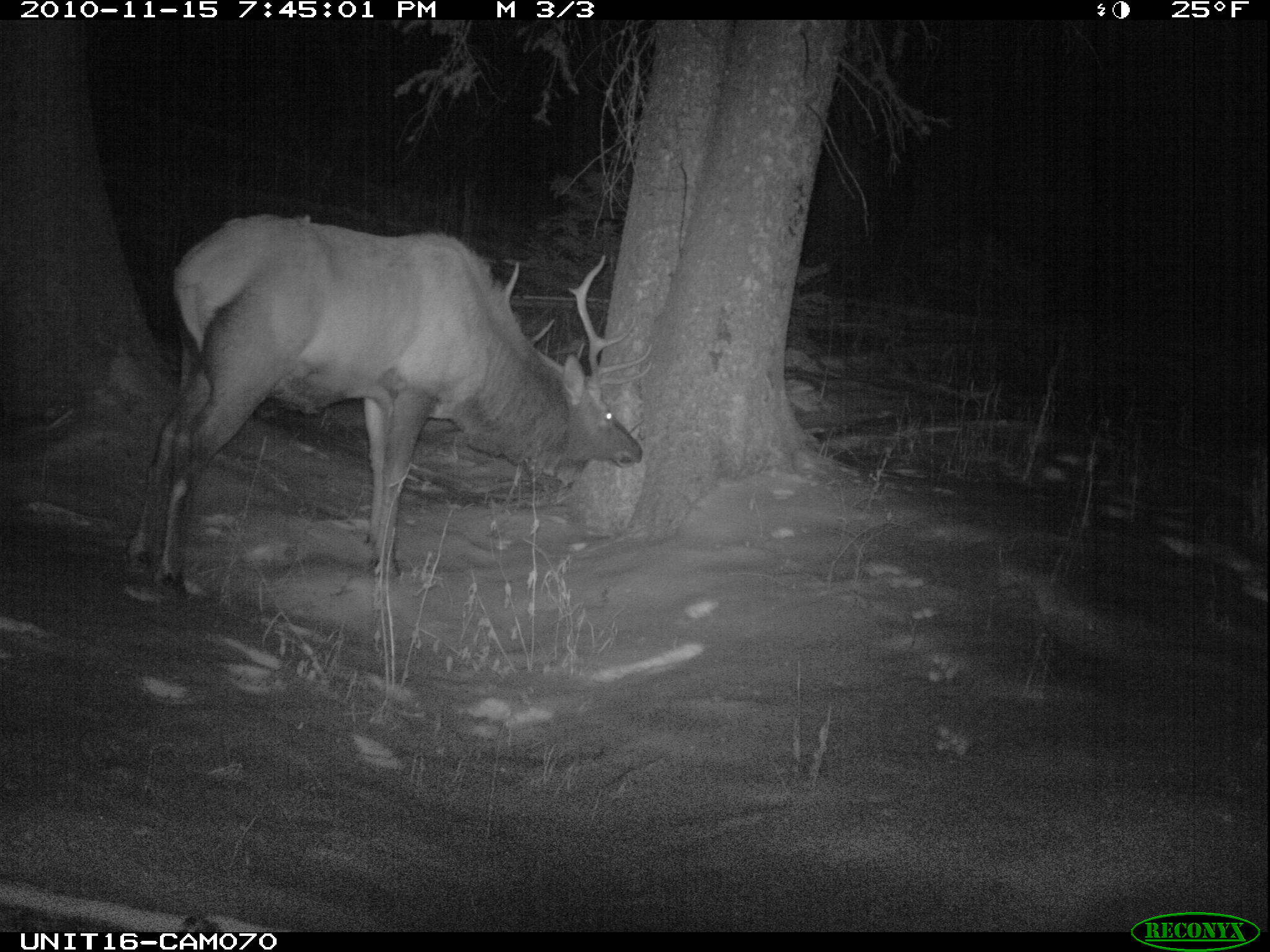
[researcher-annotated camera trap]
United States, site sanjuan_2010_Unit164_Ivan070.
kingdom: Animalia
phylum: Chordata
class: Mammalia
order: Artiodactyla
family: Cervidae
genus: Cervus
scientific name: Cervus elaphus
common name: red deer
Cervus elaphus (red deer).